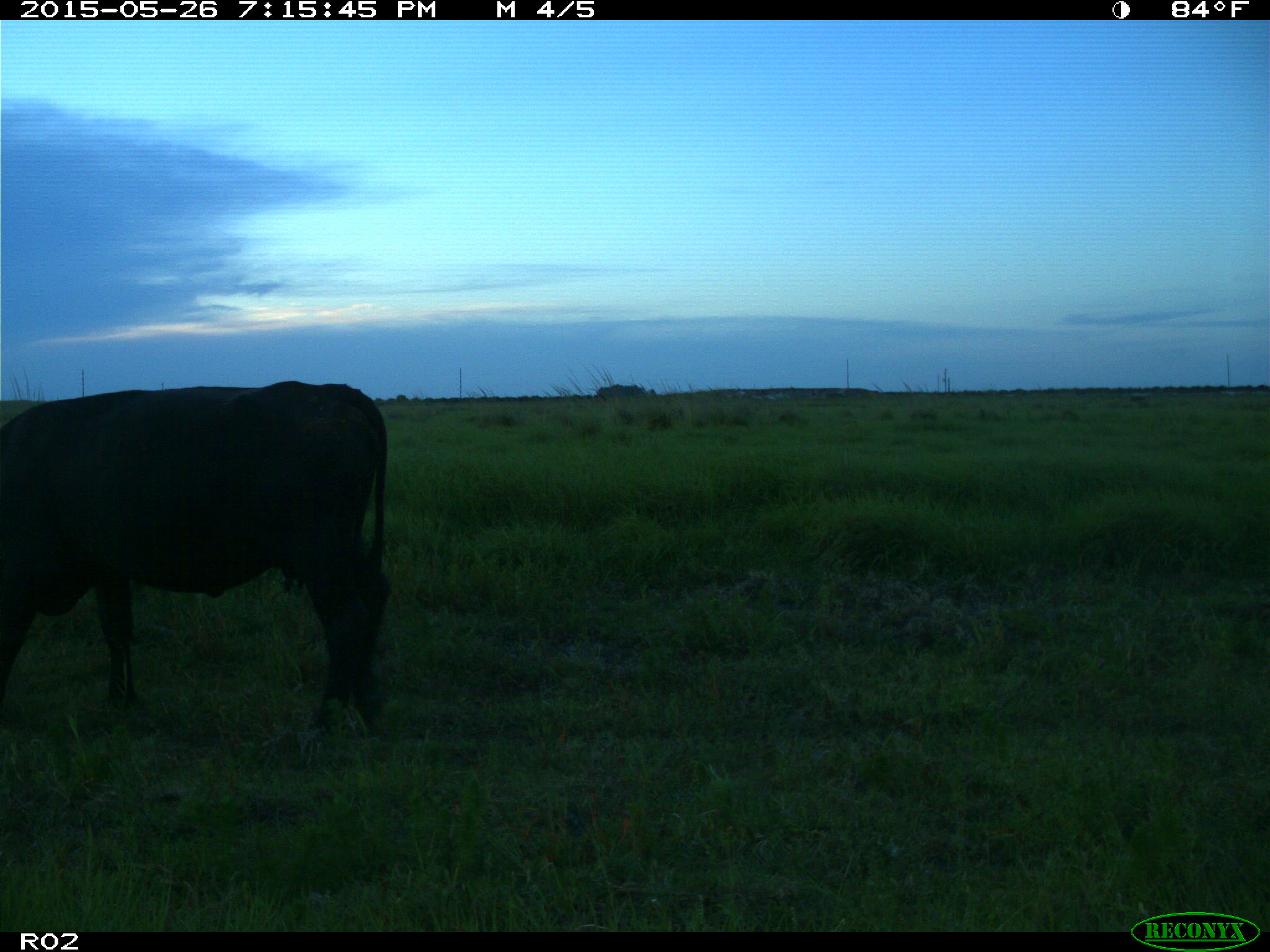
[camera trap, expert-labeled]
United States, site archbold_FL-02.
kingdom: Animalia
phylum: Chordata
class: Mammalia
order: Artiodactyla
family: Bovidae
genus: Bos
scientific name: Bos taurus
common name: domestic cow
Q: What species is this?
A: Bos taurus (domestic cow).